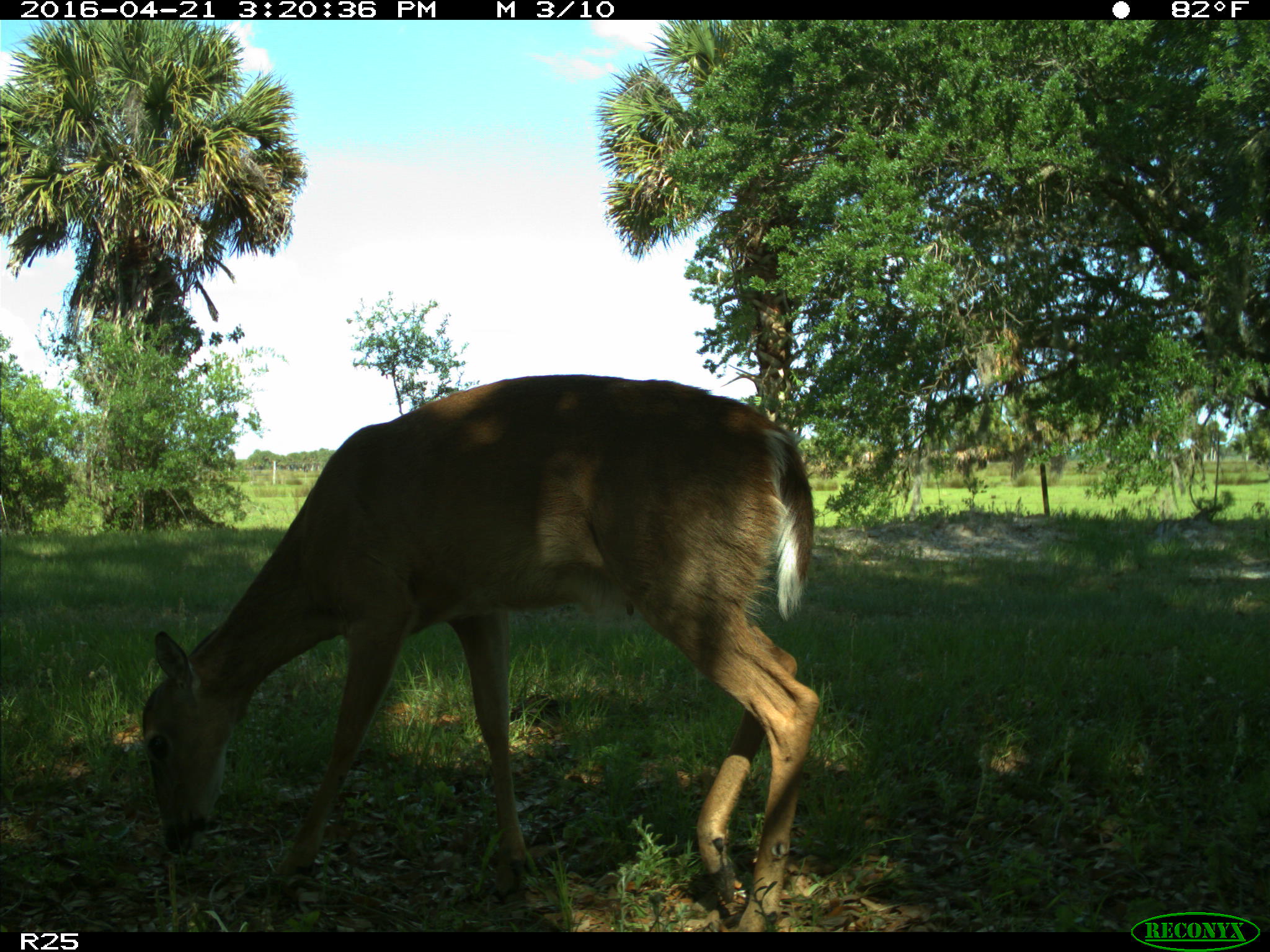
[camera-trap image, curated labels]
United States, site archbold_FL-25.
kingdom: Animalia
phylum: Chordata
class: Mammalia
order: Artiodactyla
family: Cervidae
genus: Odocoileus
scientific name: Odocoileus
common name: deer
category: unidentified deer